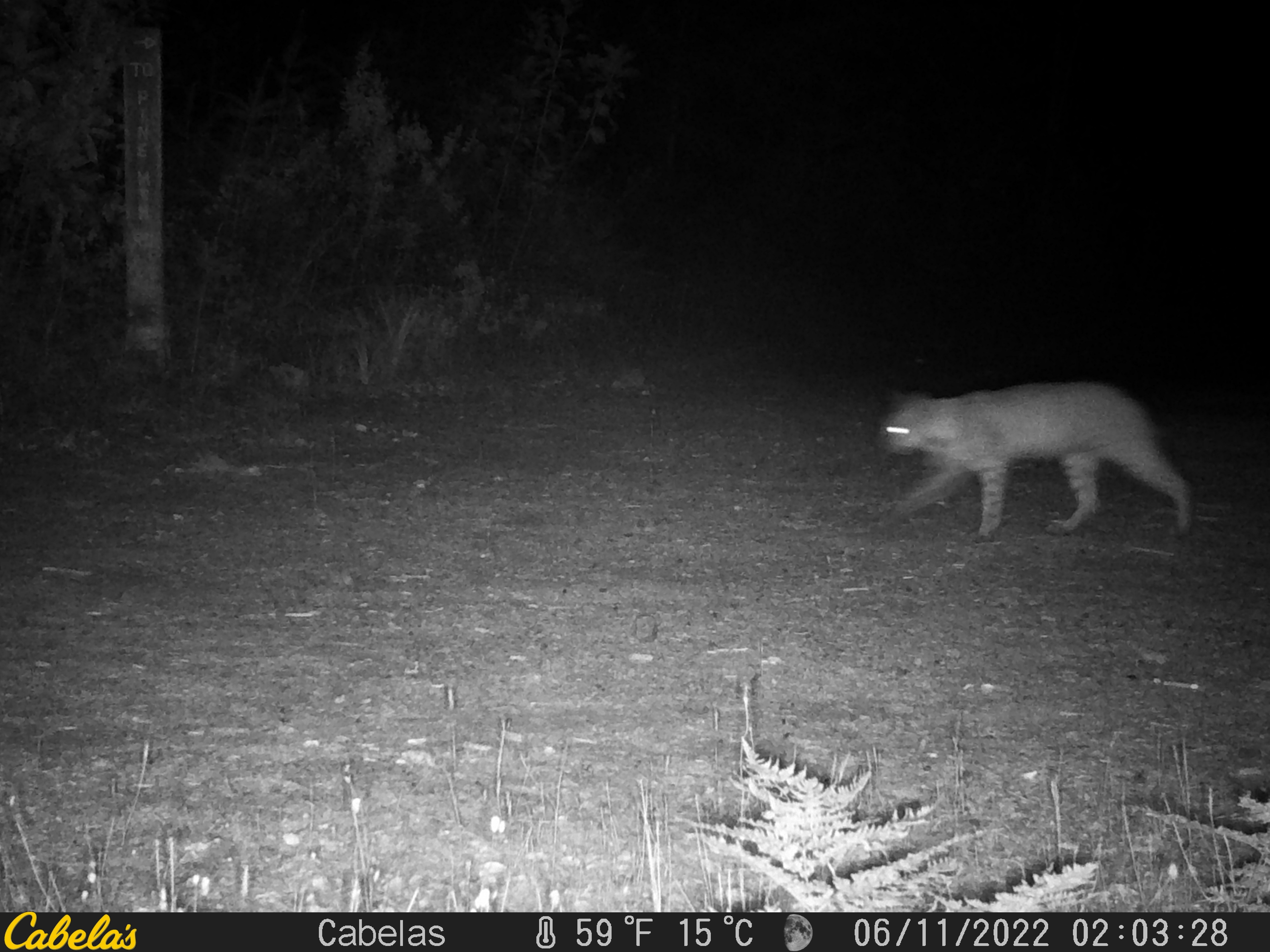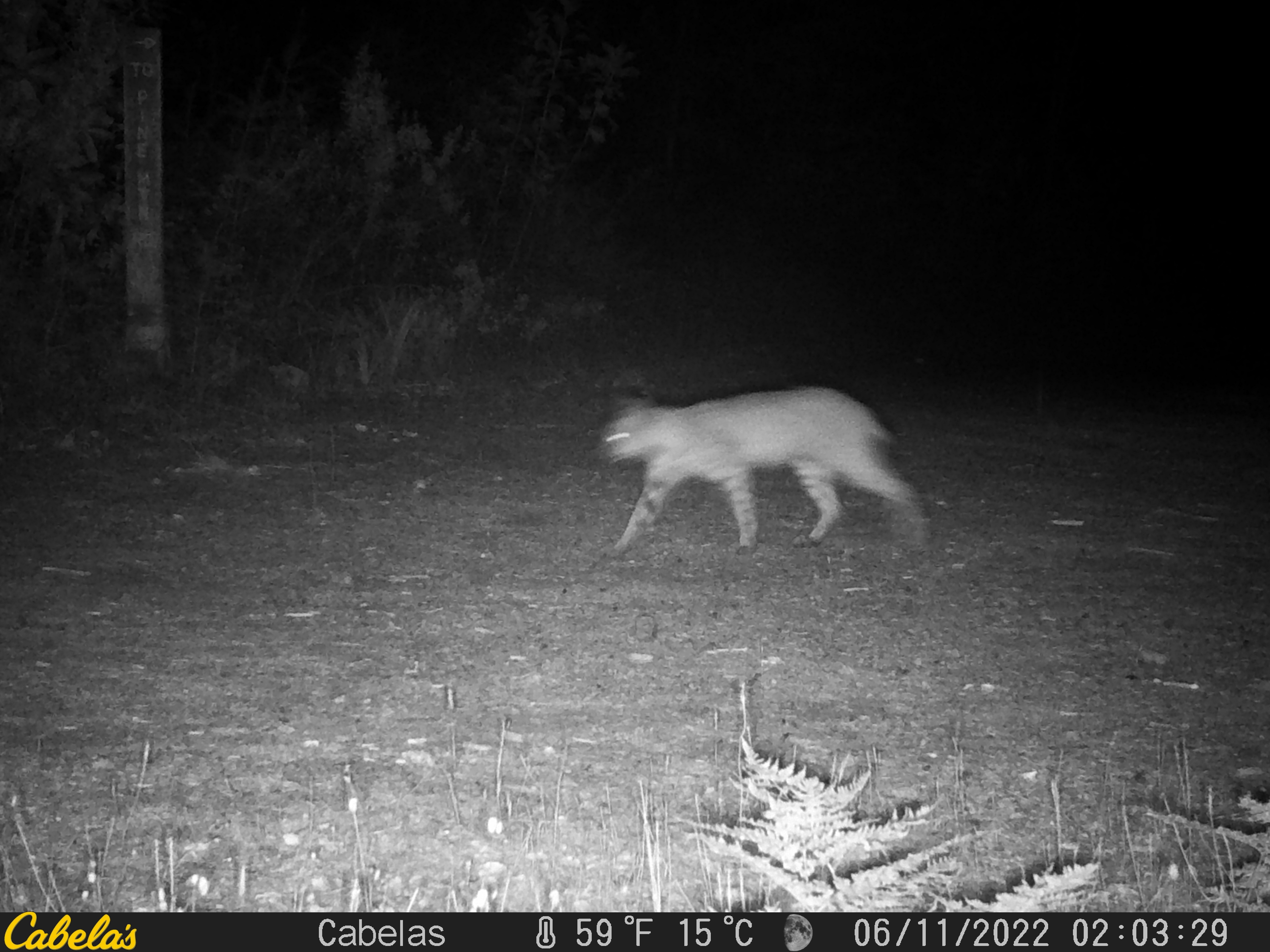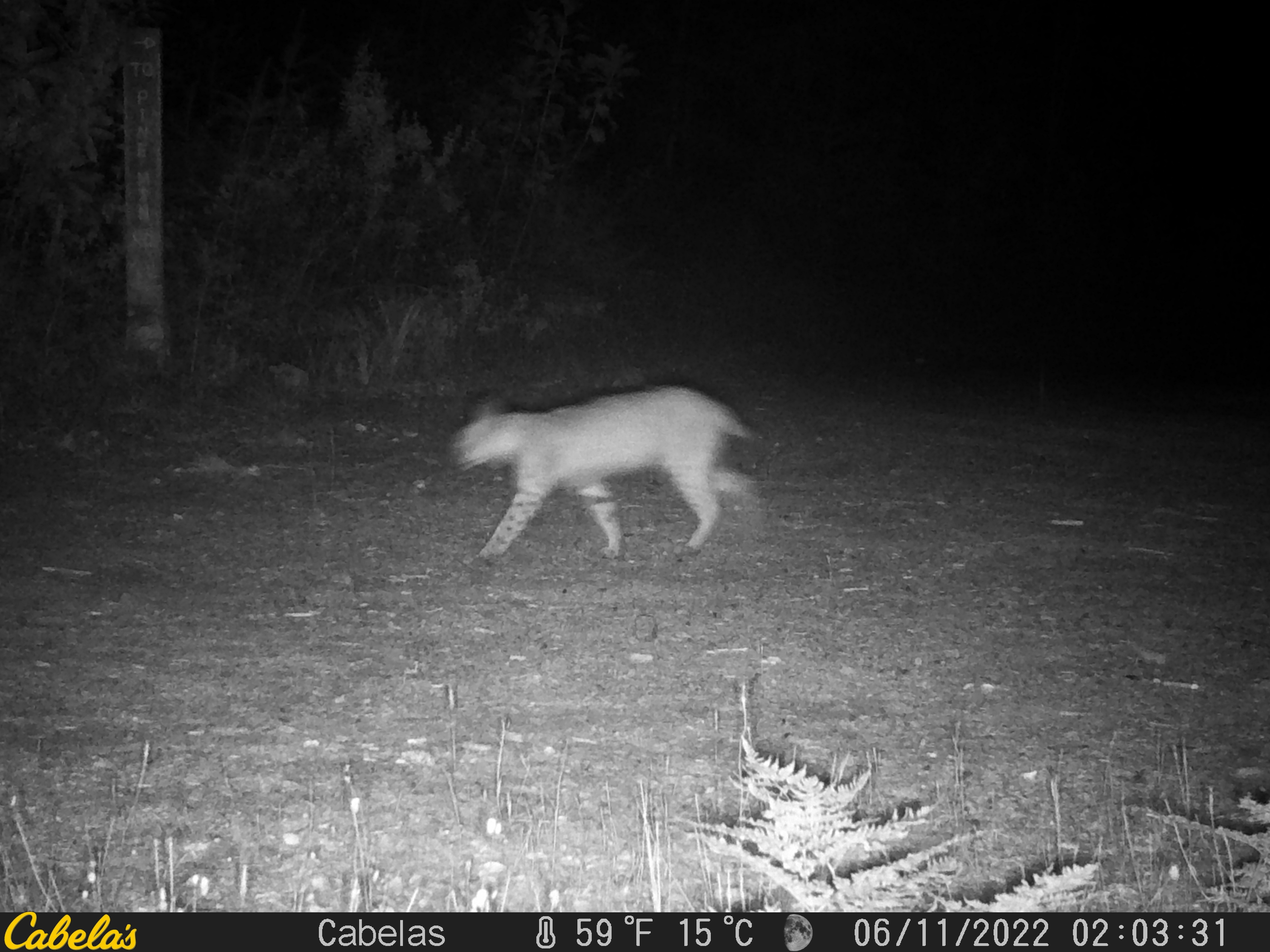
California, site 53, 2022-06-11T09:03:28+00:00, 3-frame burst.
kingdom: Animalia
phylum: Chordata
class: Mammalia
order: Carnivora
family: Felidae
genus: Lynx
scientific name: Lynx rufus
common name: bobcat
Bobcat (Lynx rufus).